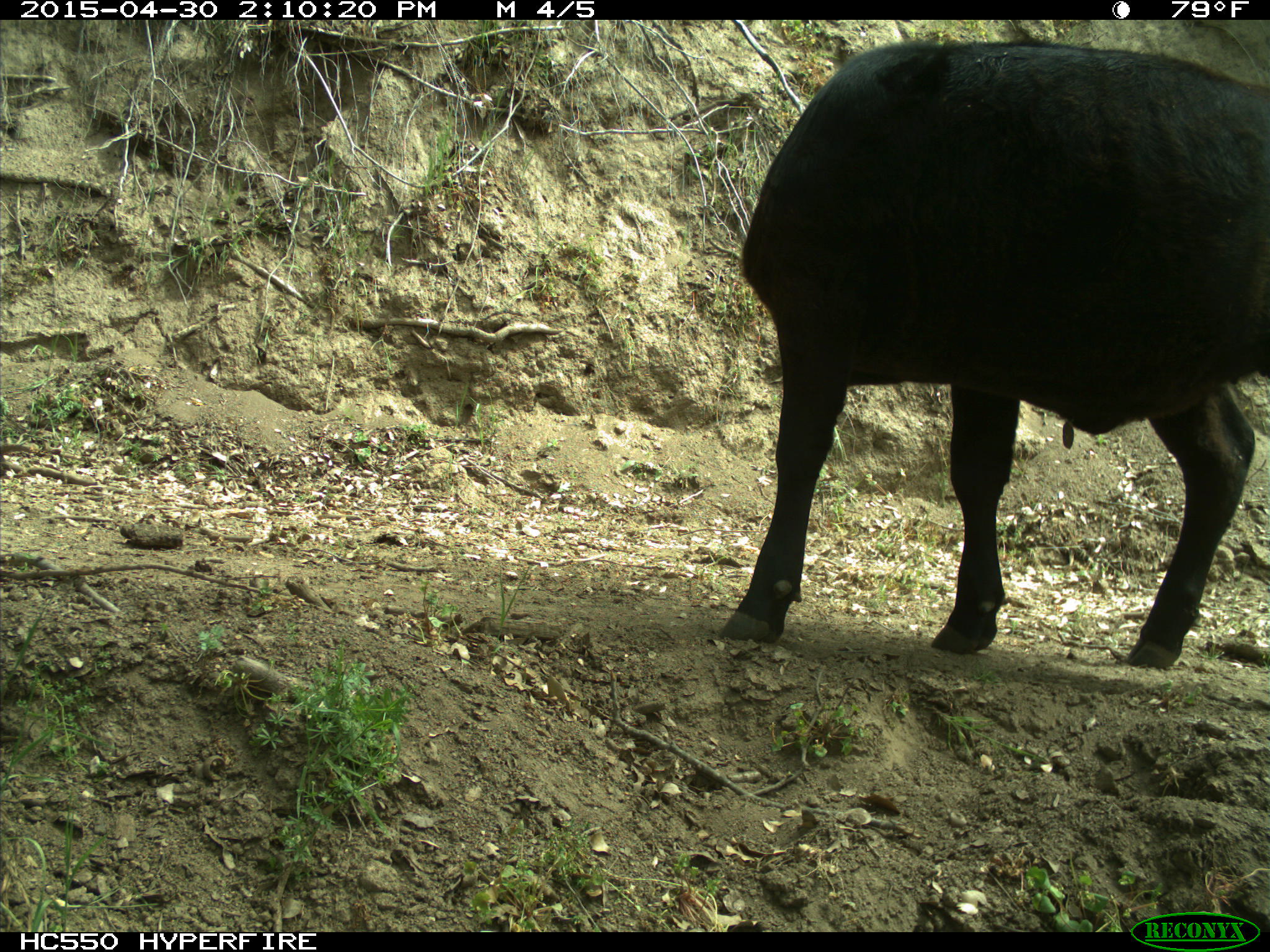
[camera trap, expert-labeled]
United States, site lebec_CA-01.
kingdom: Animalia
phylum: Chordata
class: Mammalia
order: Artiodactyla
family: Bovidae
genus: Bos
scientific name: Bos taurus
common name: domestic cow